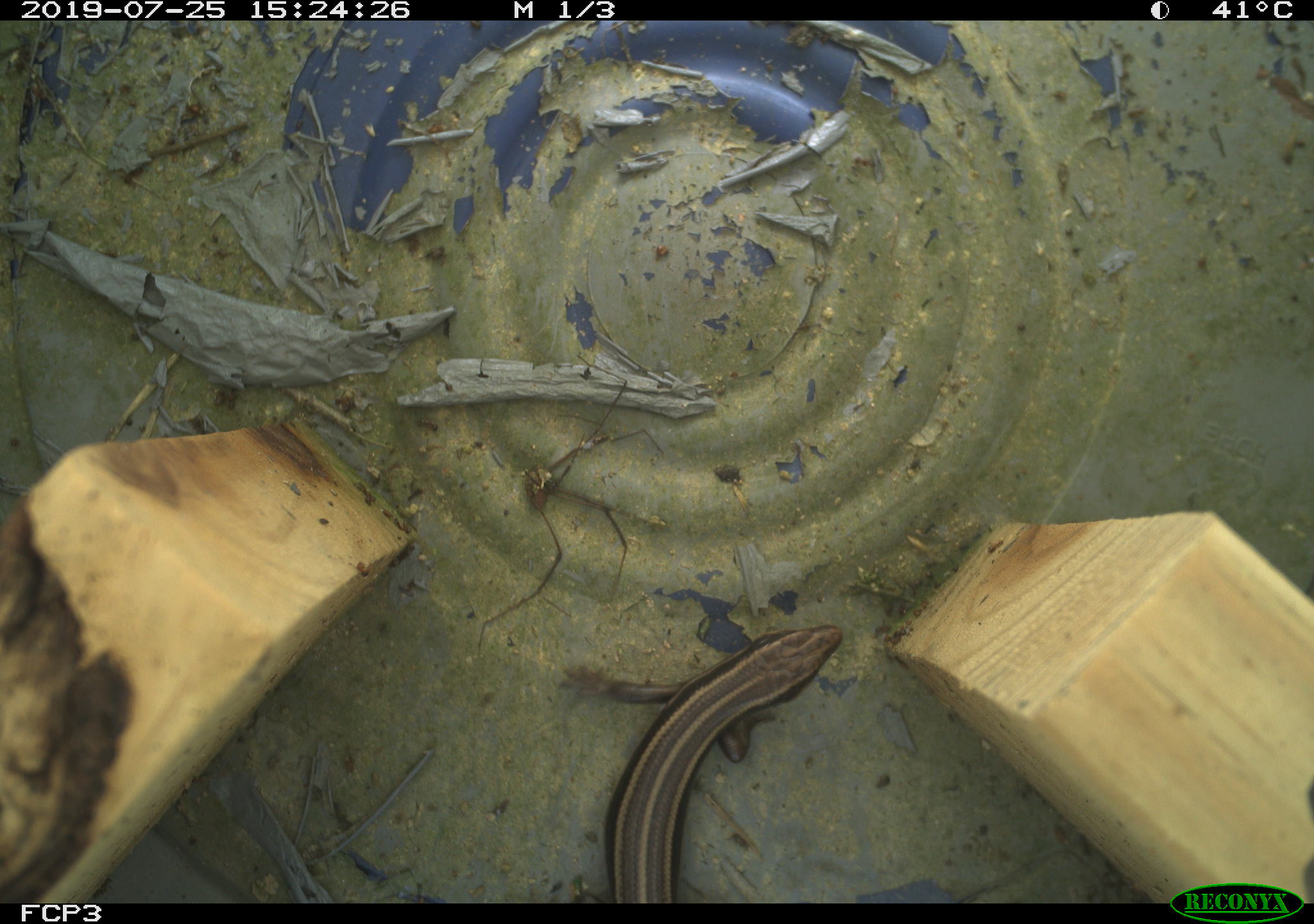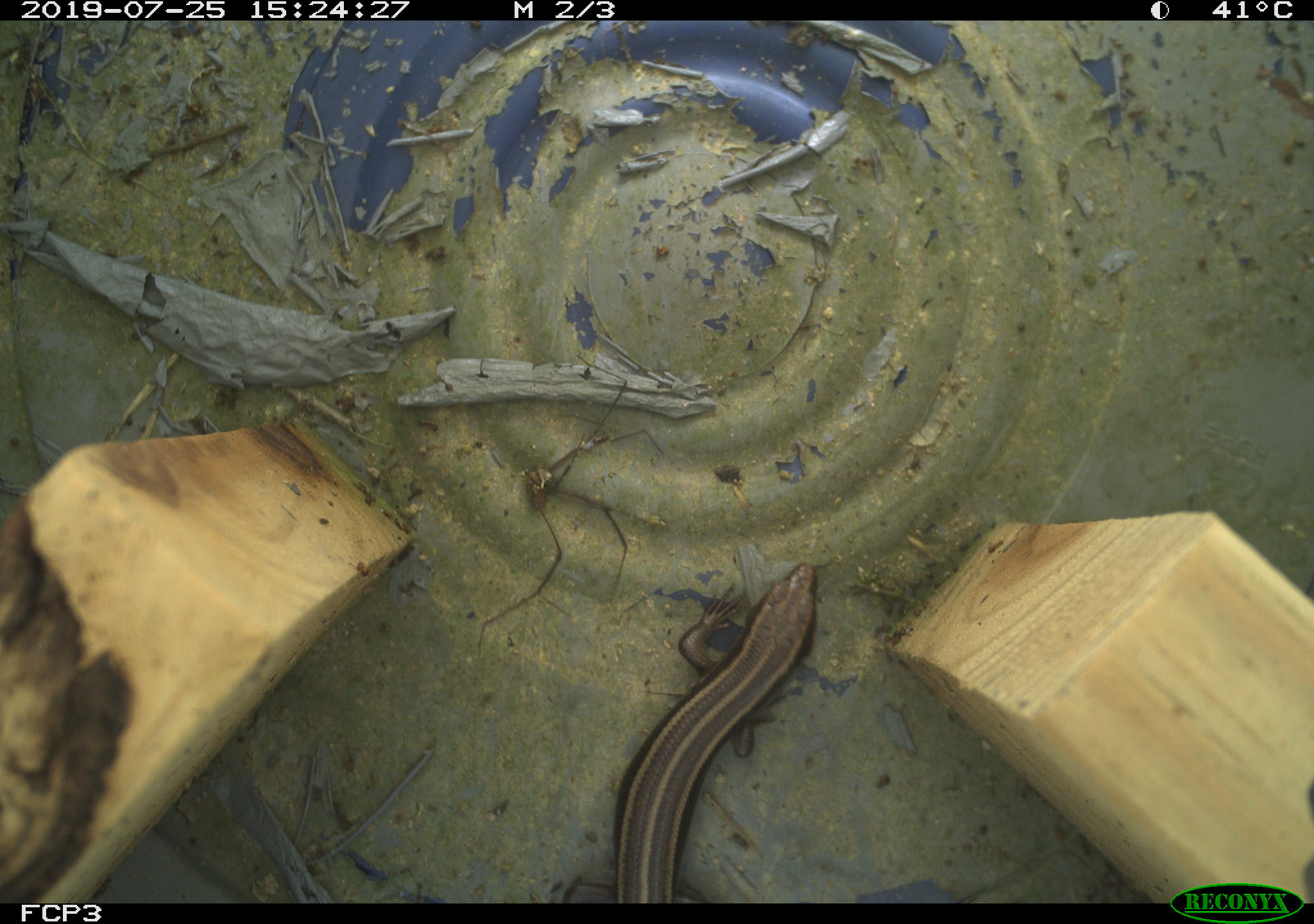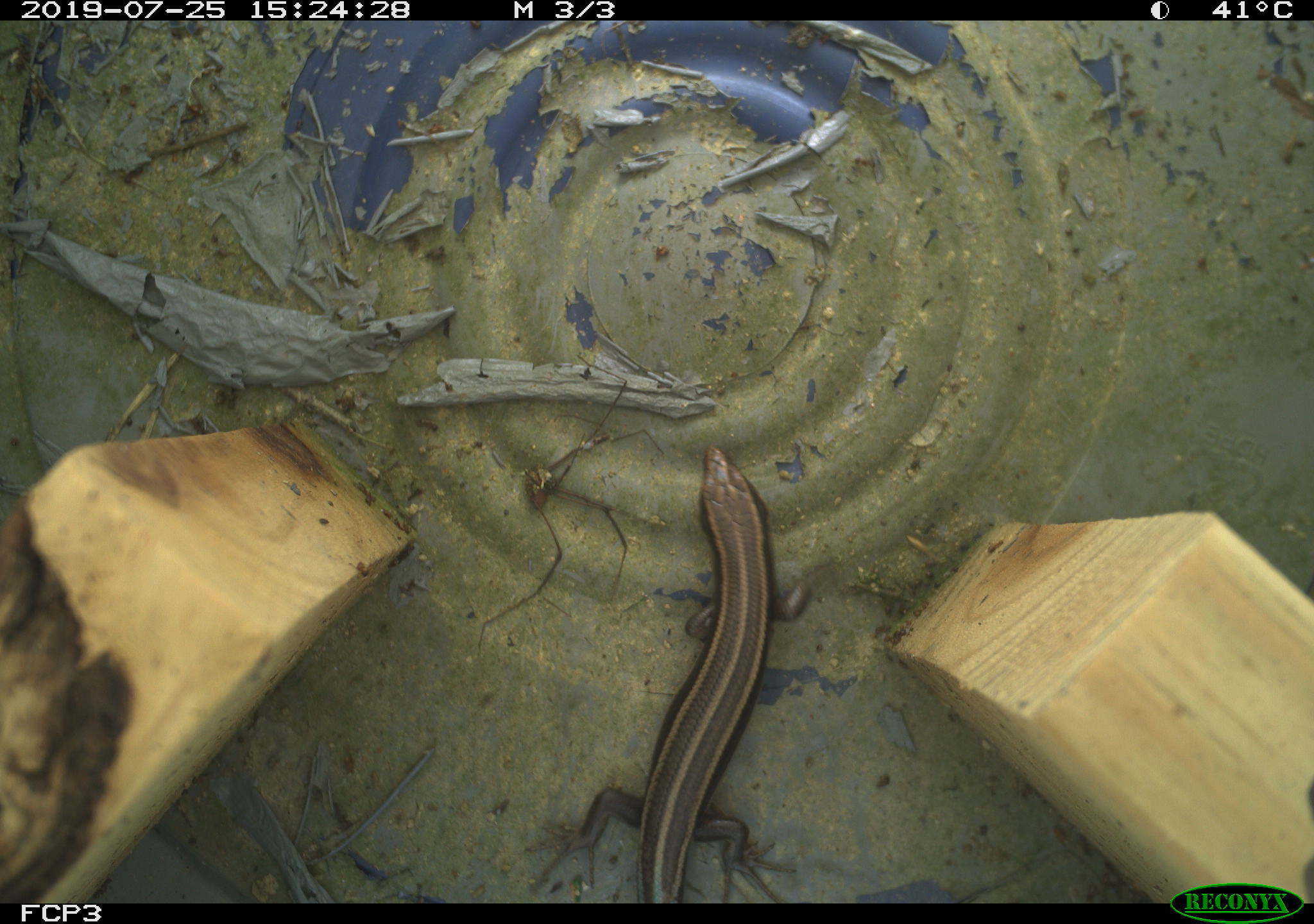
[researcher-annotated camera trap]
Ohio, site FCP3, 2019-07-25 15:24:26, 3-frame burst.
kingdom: Animalia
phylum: Chordata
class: Reptilia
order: Squamata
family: Scincidae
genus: Plestiodon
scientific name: Plestiodon fasciatus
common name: common five-lined skink